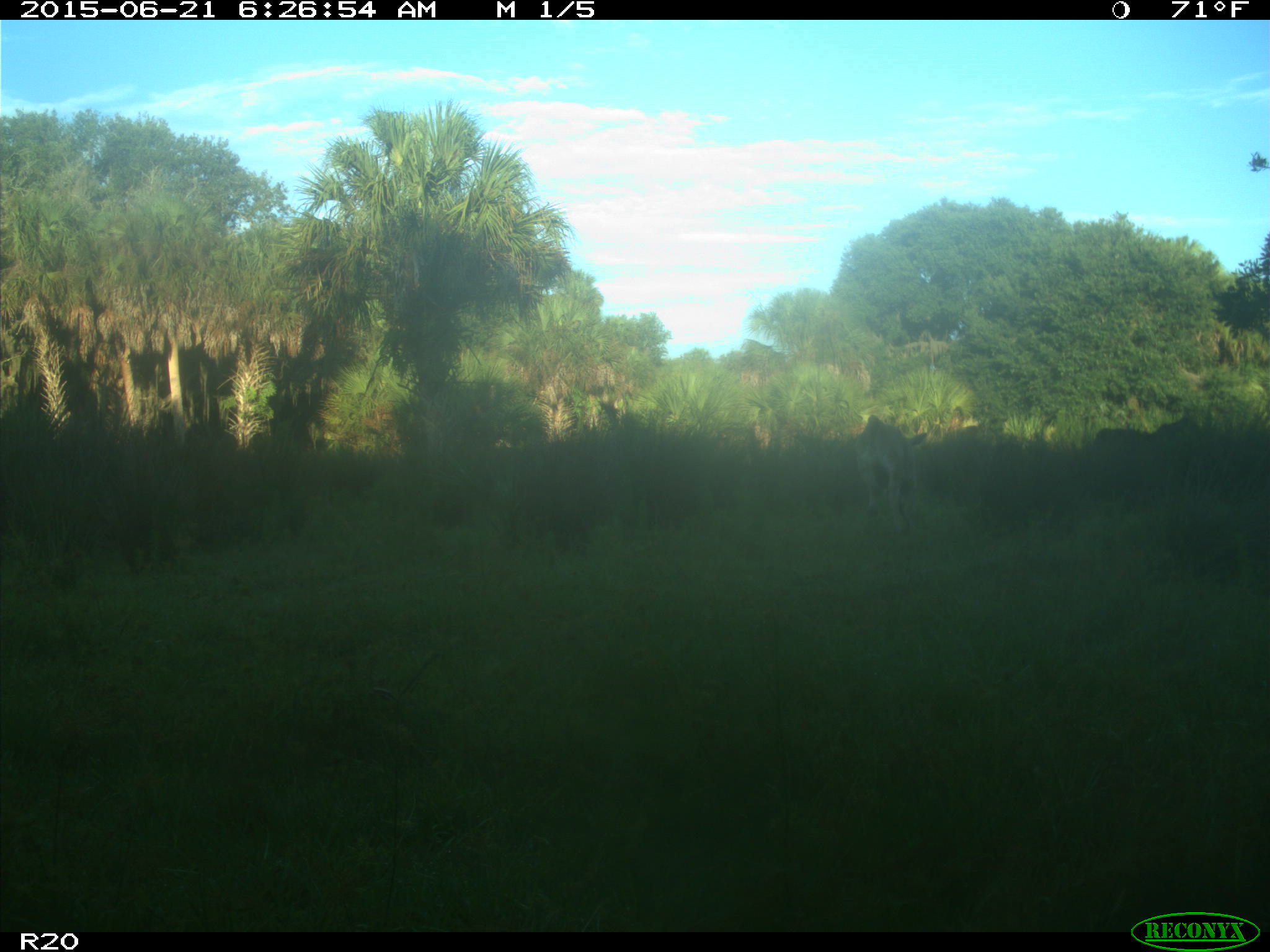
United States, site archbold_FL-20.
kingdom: Animalia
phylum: Chordata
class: Mammalia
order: Artiodactyla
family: Bovidae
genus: Bos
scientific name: Bos taurus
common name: domestic cow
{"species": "Bos taurus (domestic cow)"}